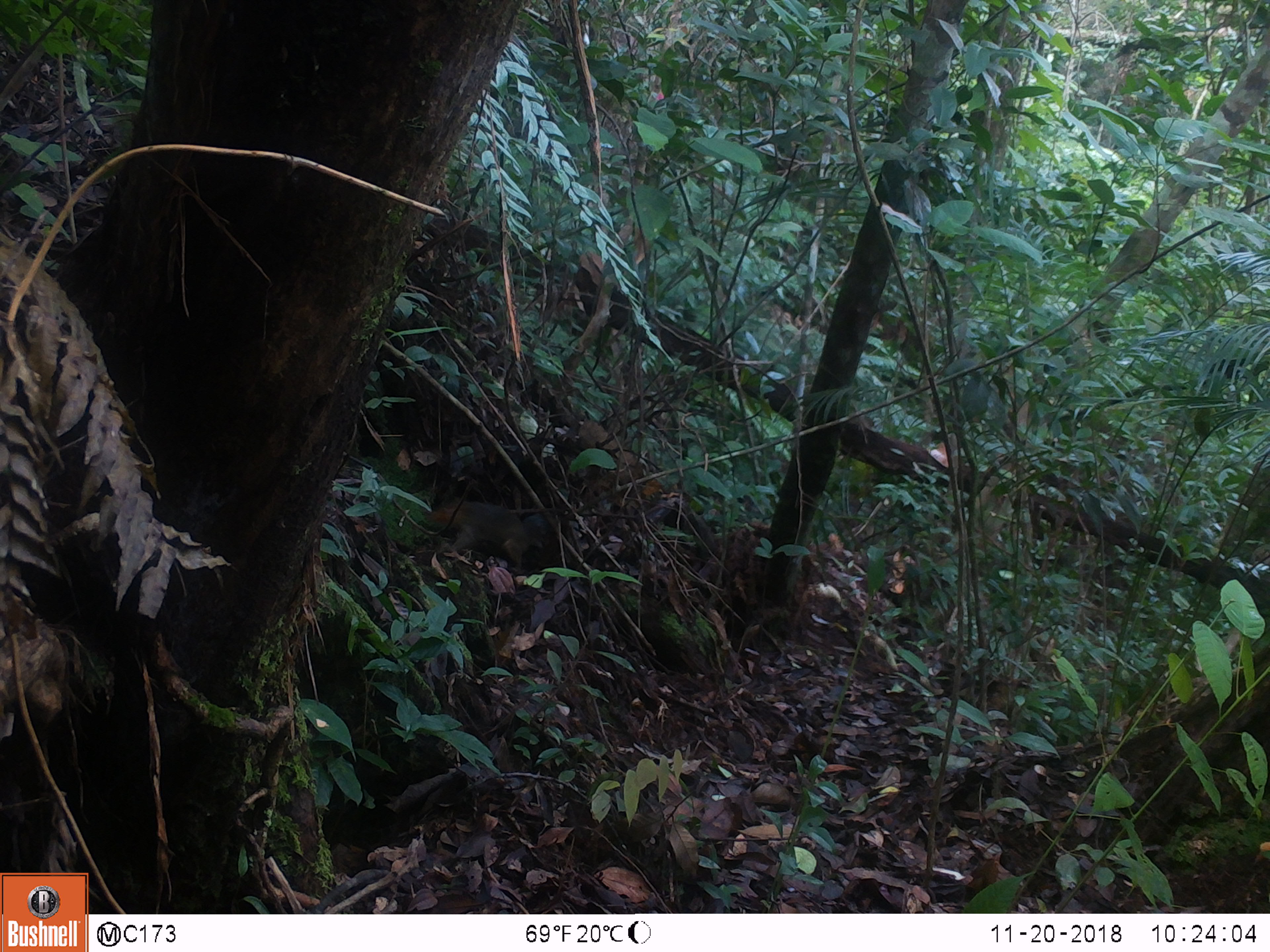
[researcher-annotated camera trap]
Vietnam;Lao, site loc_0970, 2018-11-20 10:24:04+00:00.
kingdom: Animalia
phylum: Chordata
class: Mammalia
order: Rodentia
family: Sciuridae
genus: Dremomys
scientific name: Dremomys rufigenis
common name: red-cheeked squirrel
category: red cheeked squirrel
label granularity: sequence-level